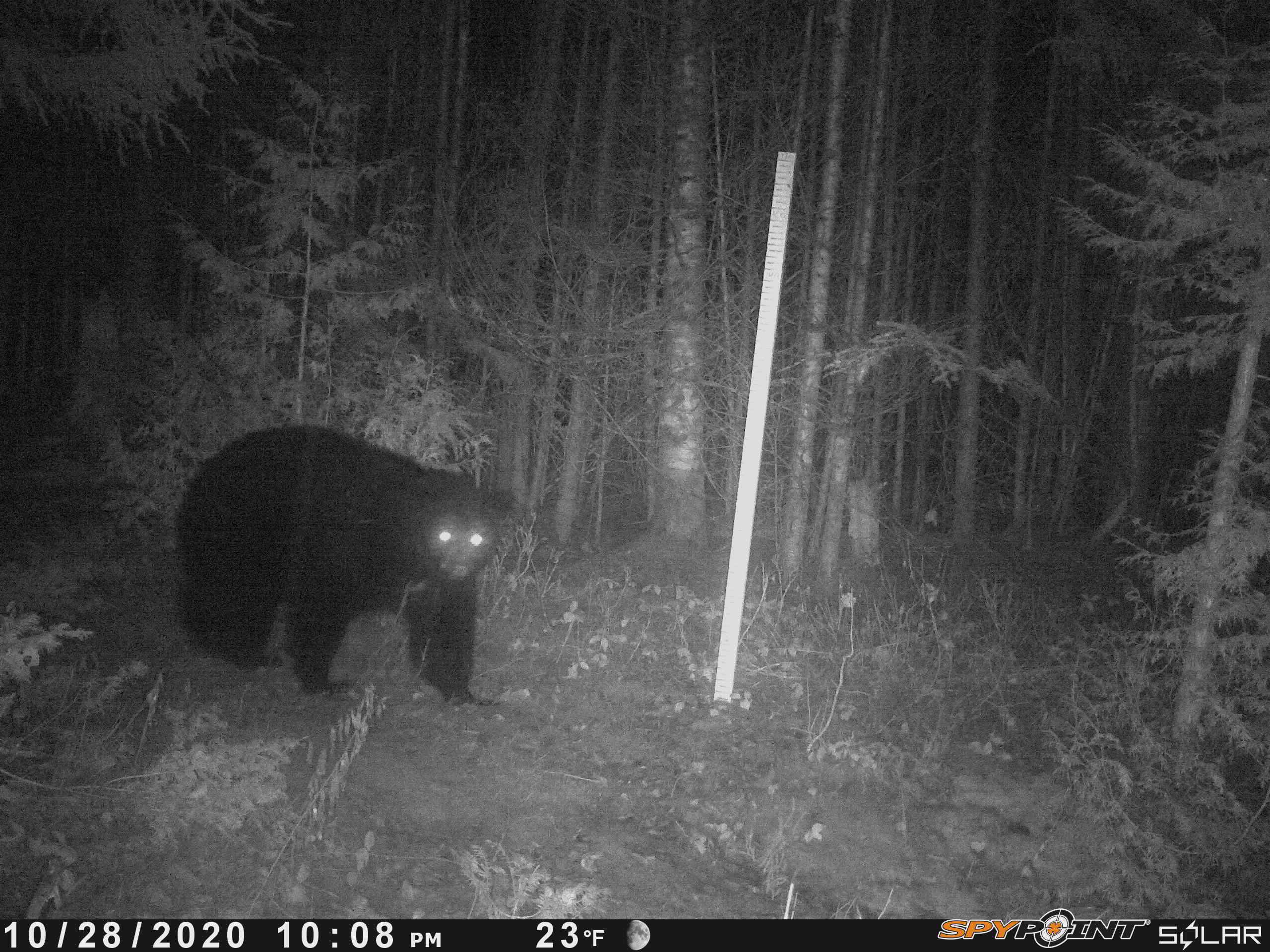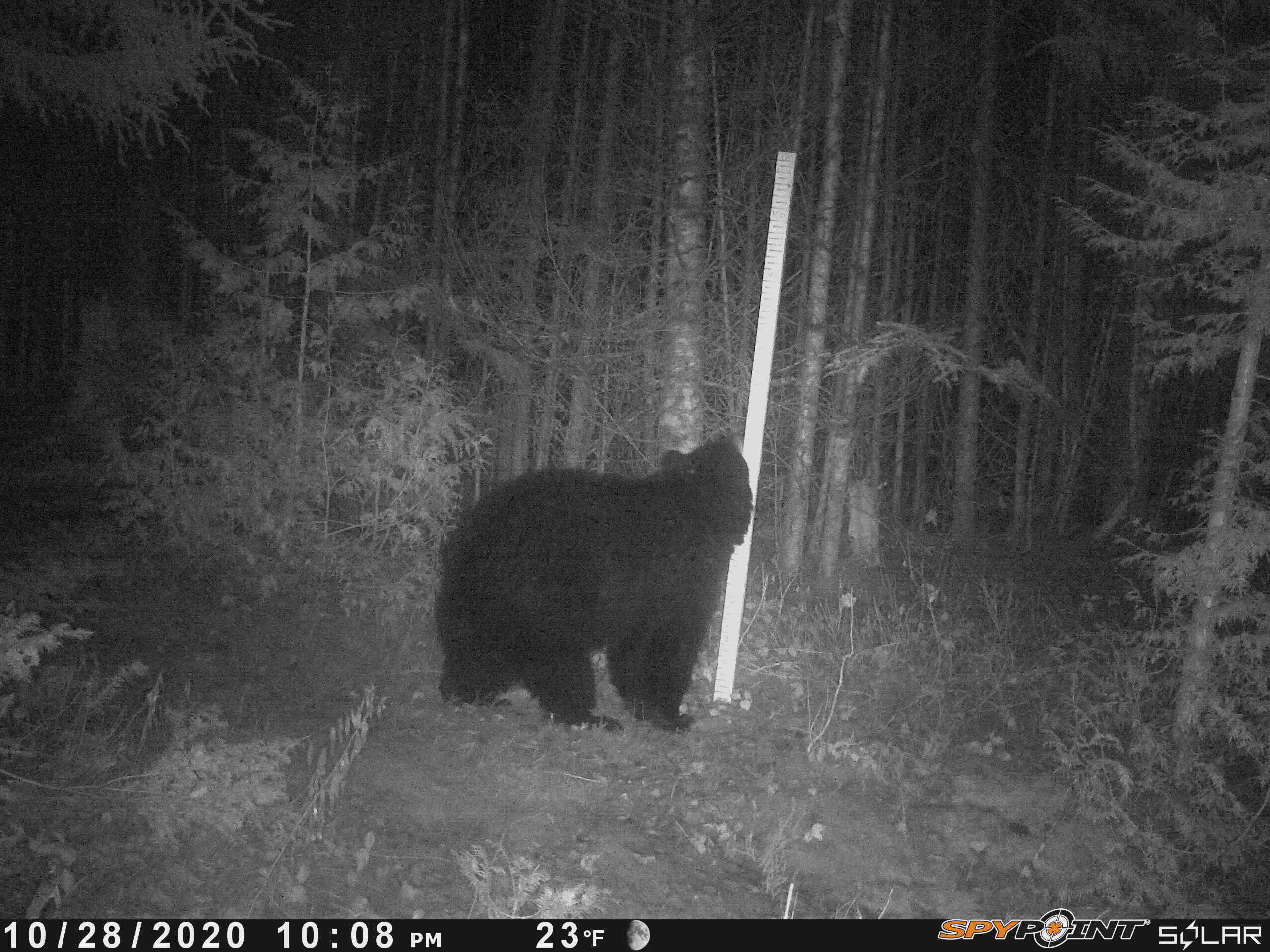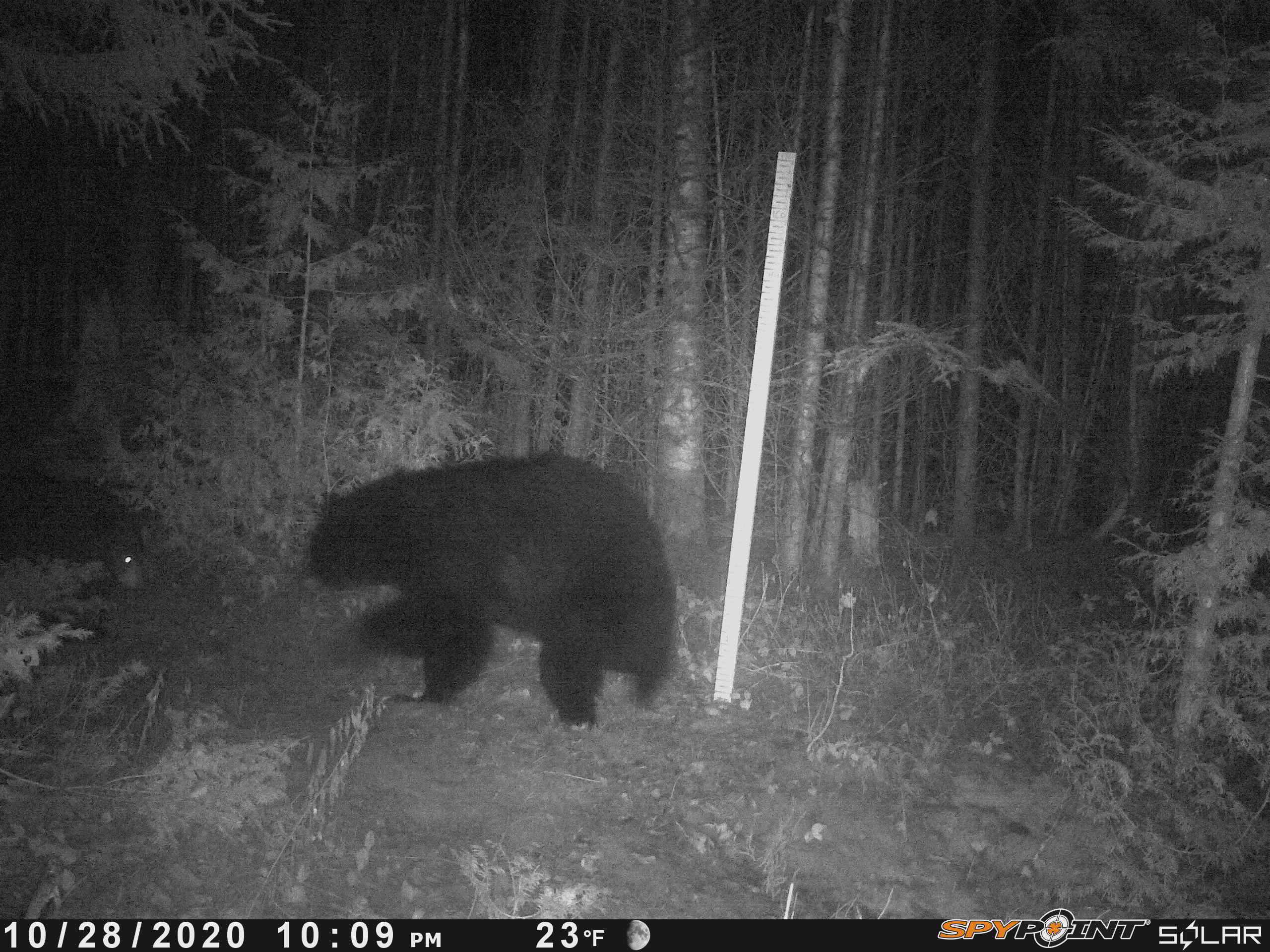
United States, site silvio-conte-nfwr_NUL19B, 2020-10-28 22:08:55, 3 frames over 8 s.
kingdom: Animalia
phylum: Chordata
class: Mammalia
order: Carnivora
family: Ursidae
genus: Ursus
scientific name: Ursus americanus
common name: black bear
Black bear (Ursus americanus).